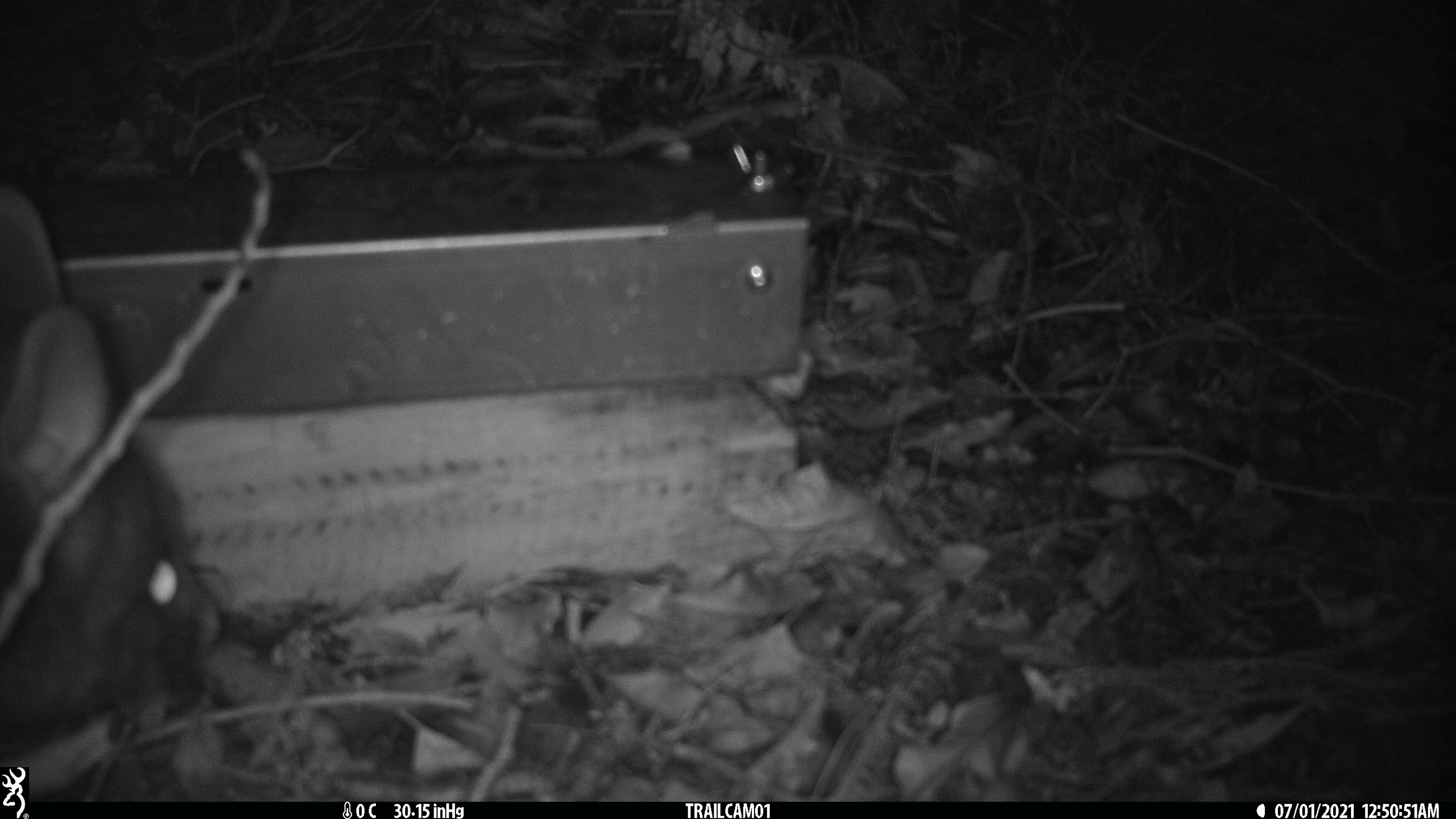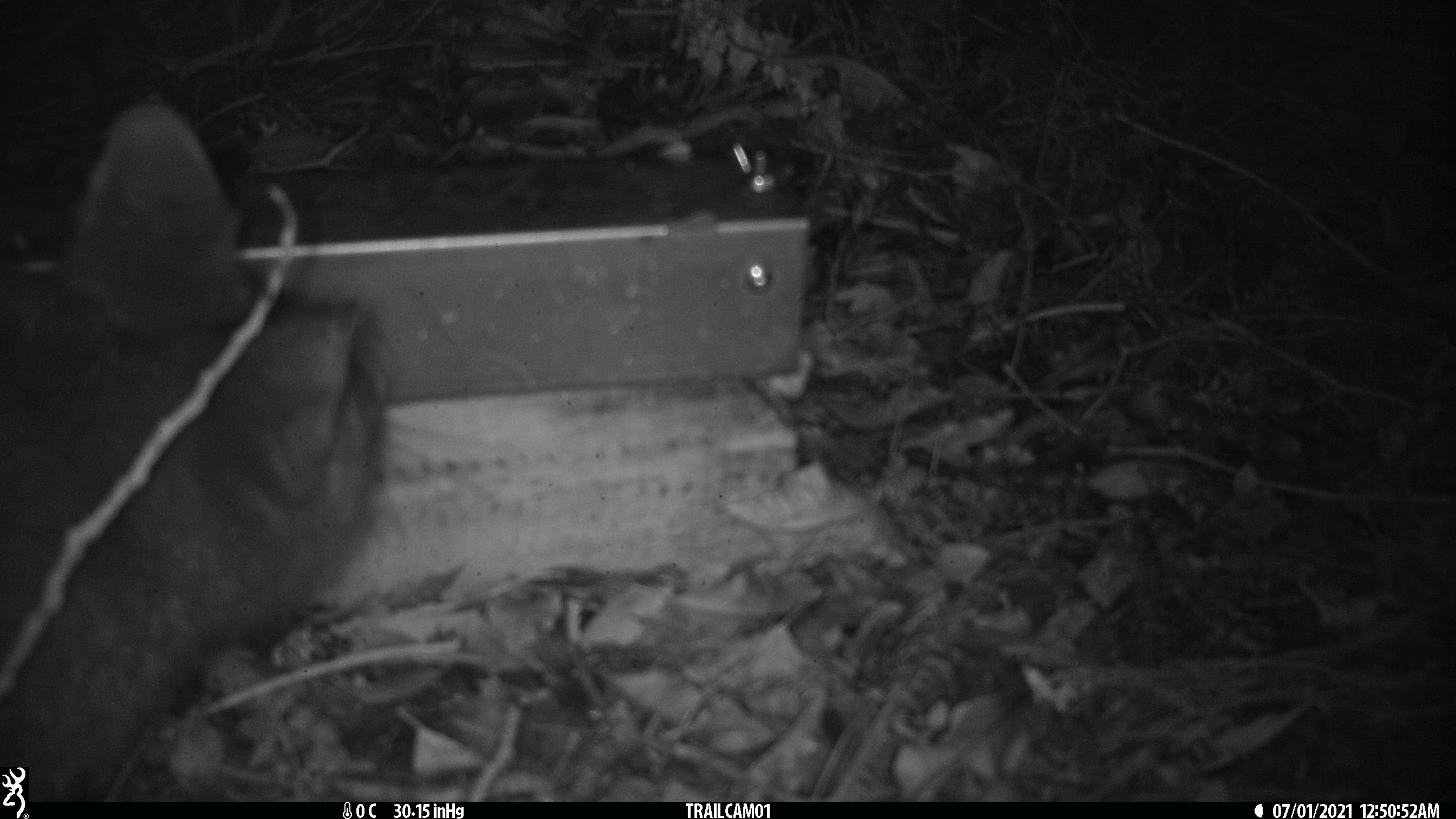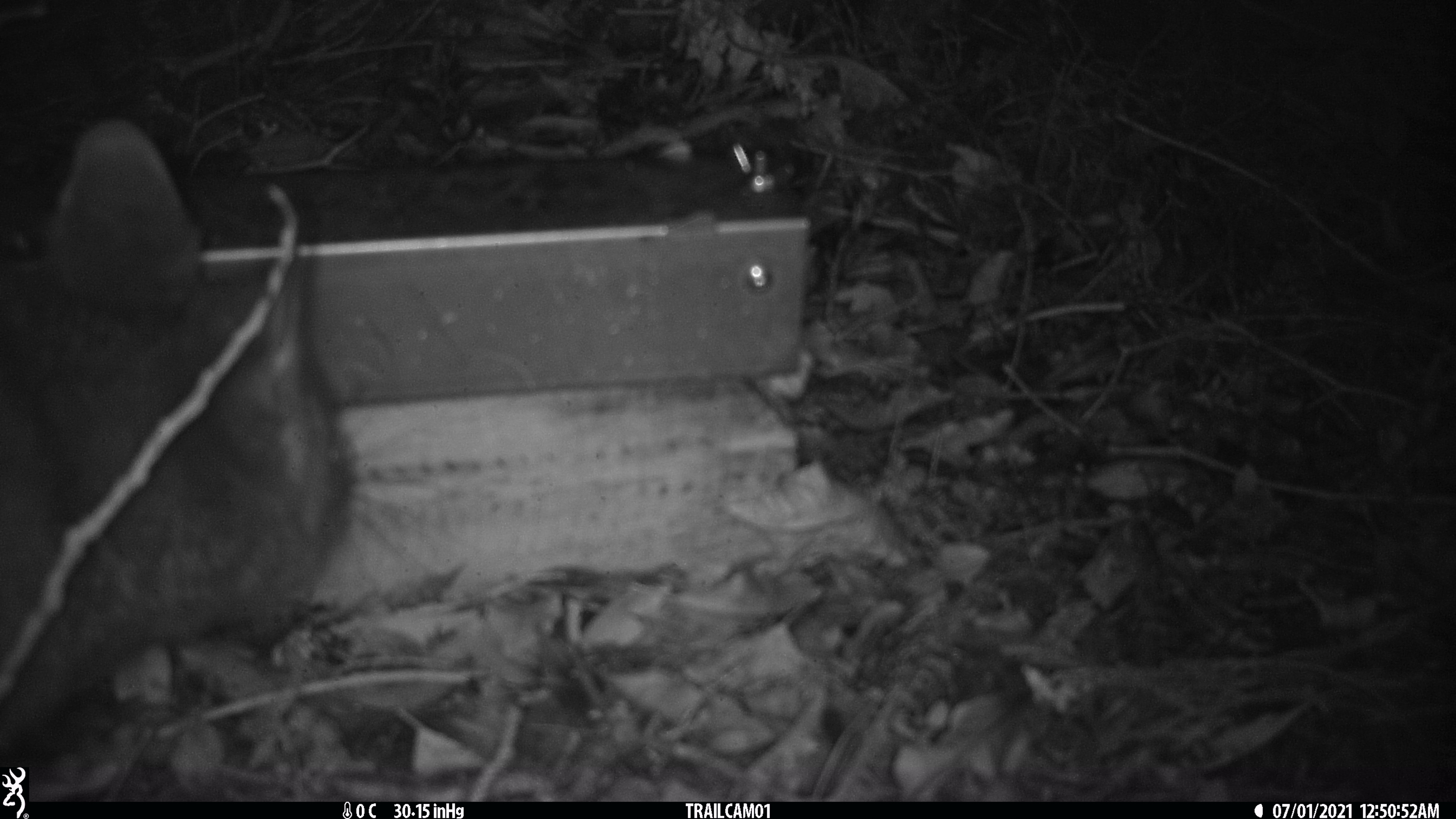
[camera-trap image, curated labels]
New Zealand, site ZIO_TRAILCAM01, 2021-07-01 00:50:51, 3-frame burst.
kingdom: Animalia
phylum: Chordata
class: Mammalia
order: Diprotodontia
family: Phalangeridae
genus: Trichosurus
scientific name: Trichosurus vulpecula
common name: common brushtail possum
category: possum